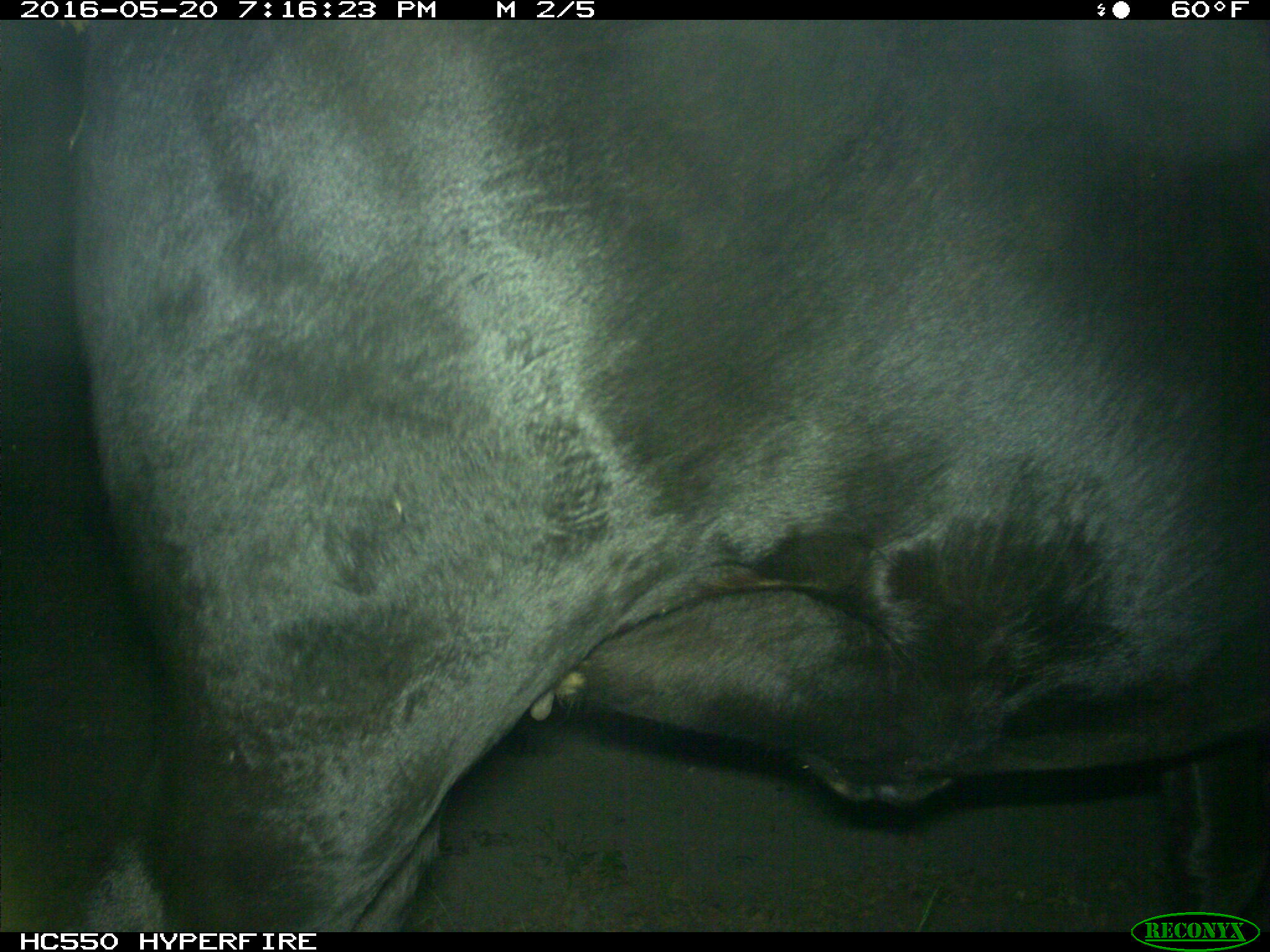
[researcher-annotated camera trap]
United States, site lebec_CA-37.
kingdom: Animalia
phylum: Chordata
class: Mammalia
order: Artiodactyla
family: Bovidae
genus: Bos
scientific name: Bos taurus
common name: domestic cow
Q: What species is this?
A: Bos taurus (domestic cow).